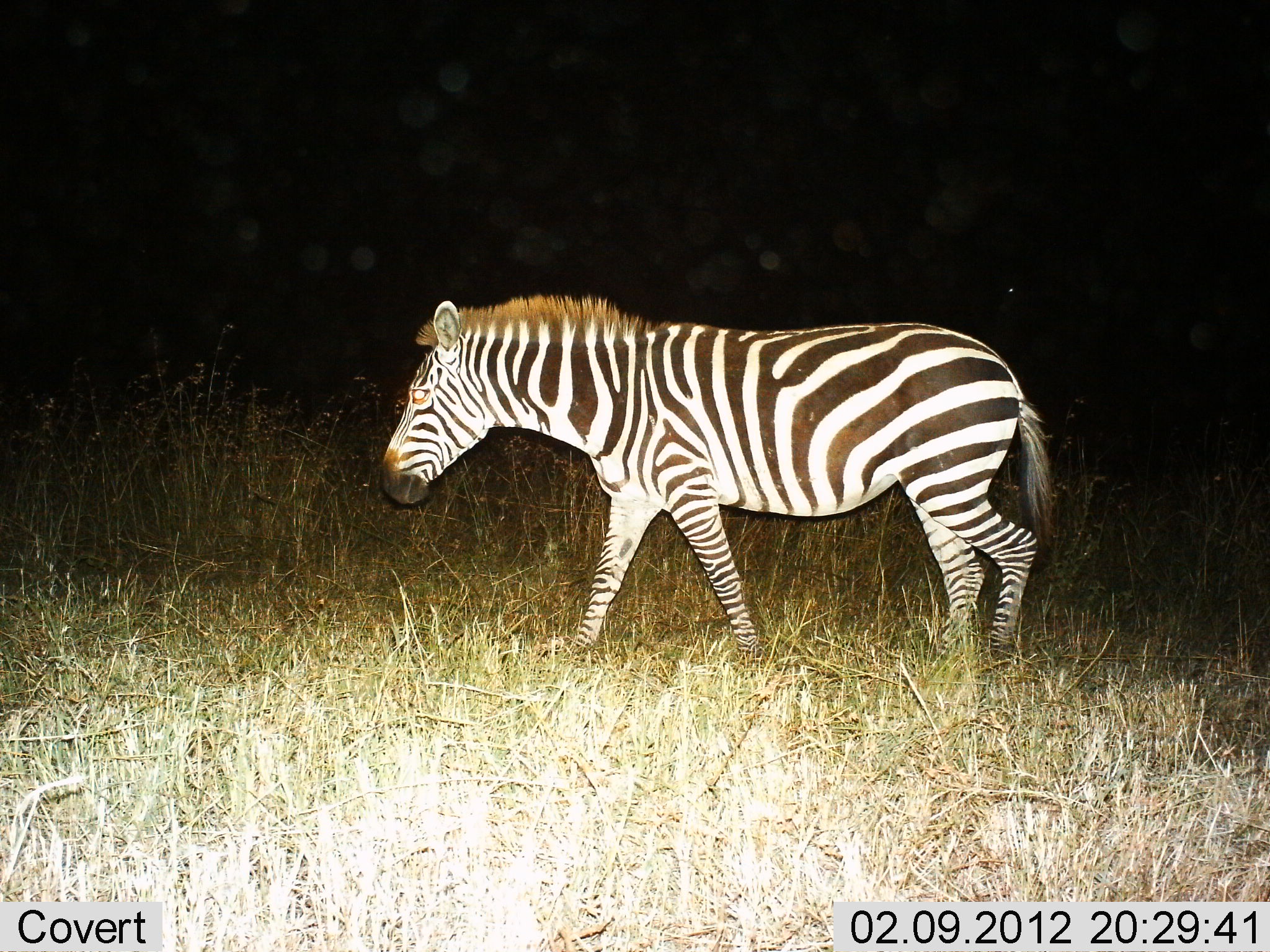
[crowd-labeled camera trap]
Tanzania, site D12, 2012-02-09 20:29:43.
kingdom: Animalia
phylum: Chordata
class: Mammalia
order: Perissodactyla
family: Equidae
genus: Equus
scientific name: Equus quagga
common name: plains zebra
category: zebra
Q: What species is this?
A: Zebra (plains zebra) (Equus quagga).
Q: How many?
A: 1.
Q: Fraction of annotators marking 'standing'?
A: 16%.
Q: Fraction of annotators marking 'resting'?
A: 0%.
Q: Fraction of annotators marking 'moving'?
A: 88%.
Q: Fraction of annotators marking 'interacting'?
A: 0%.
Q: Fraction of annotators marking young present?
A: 0%.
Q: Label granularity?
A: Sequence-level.